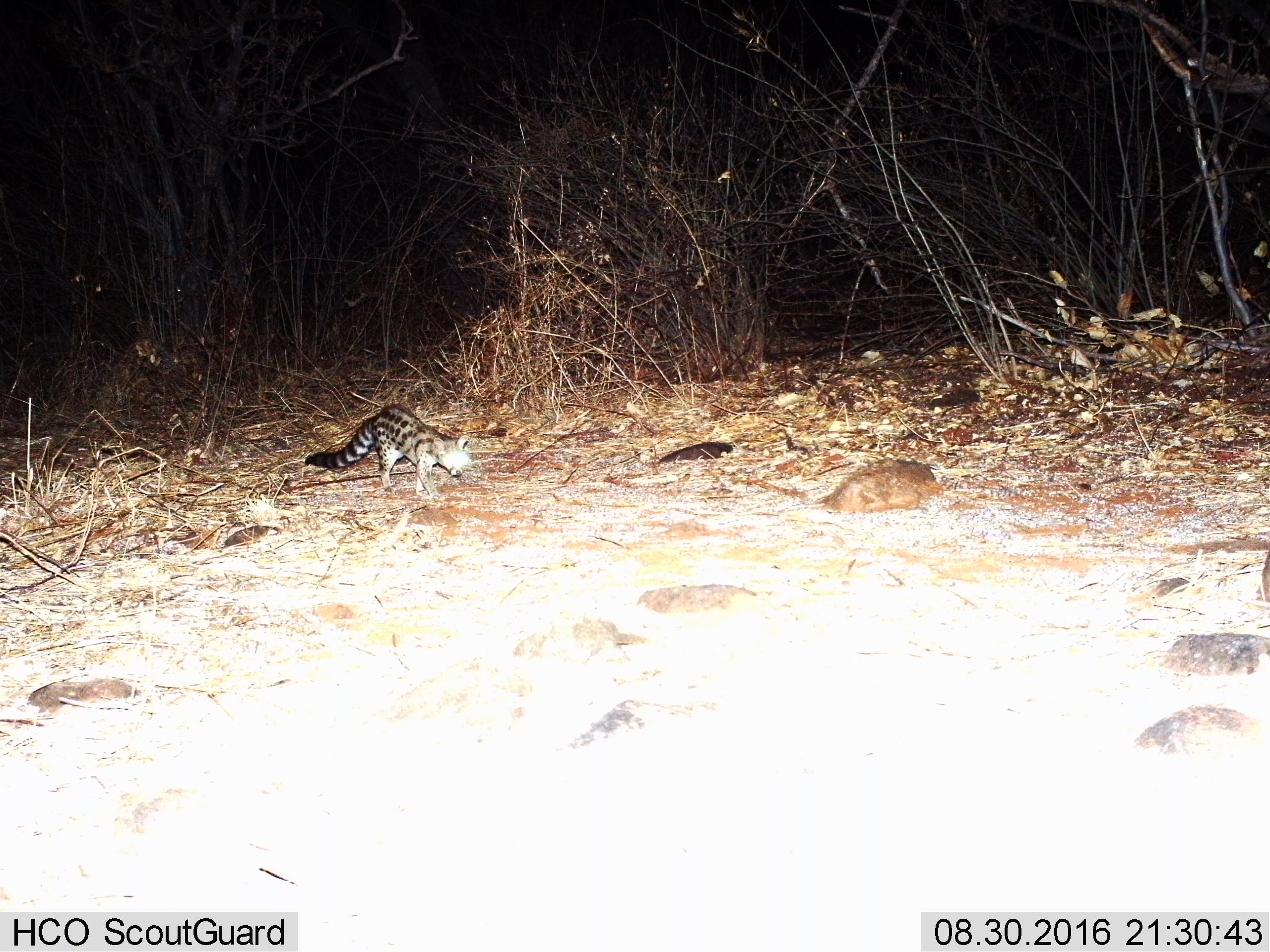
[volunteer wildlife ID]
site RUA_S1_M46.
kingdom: Animalia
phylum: Chordata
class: Mammalia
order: Carnivora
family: Viverridae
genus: Genetta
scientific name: Genetta genetta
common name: small-spotted genet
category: genetcommonsmallspotted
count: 1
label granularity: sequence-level